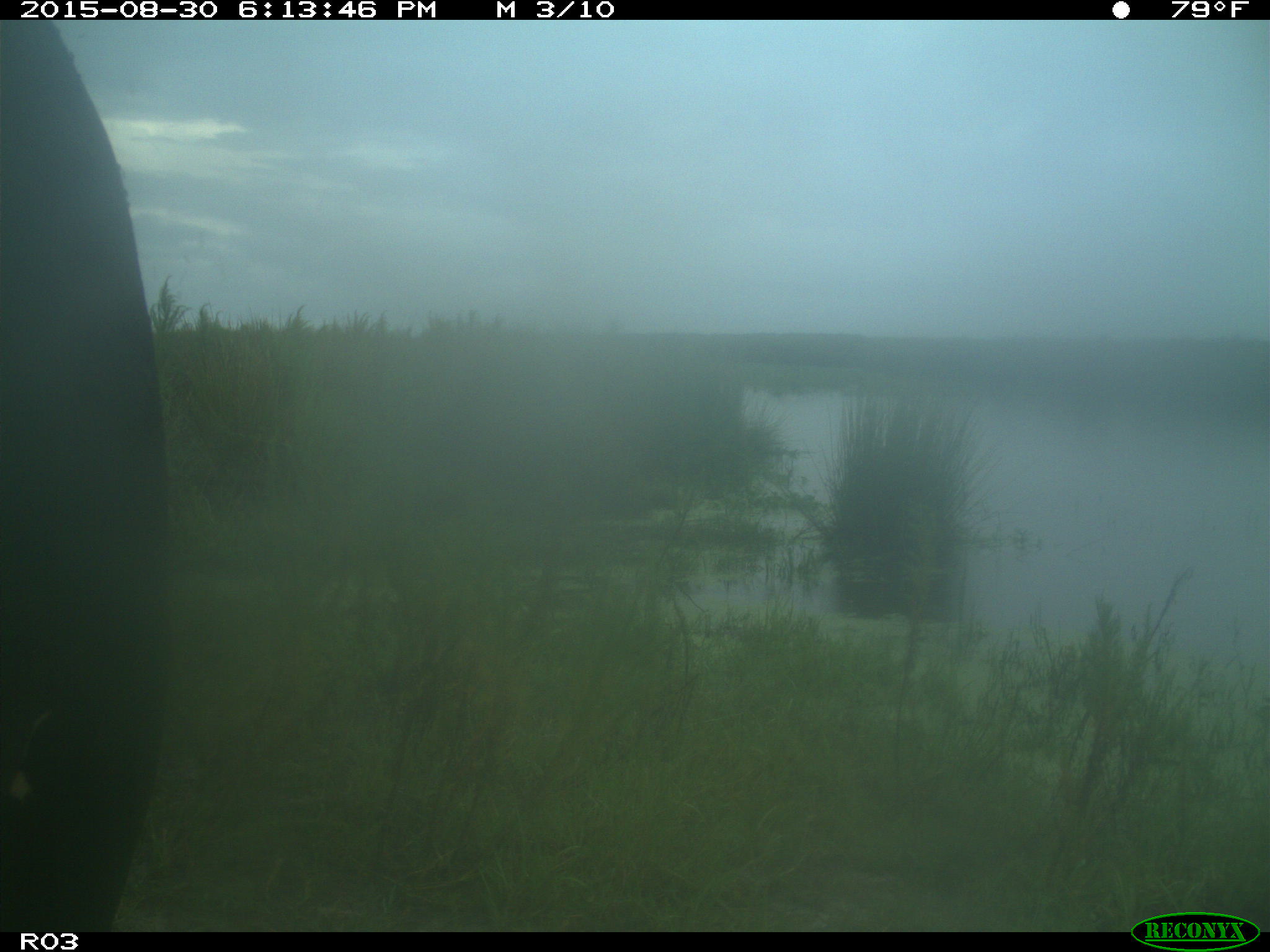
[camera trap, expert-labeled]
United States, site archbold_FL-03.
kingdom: Animalia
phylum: Chordata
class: Mammalia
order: Artiodactyla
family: Bovidae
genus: Bos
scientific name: Bos taurus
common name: domestic cow